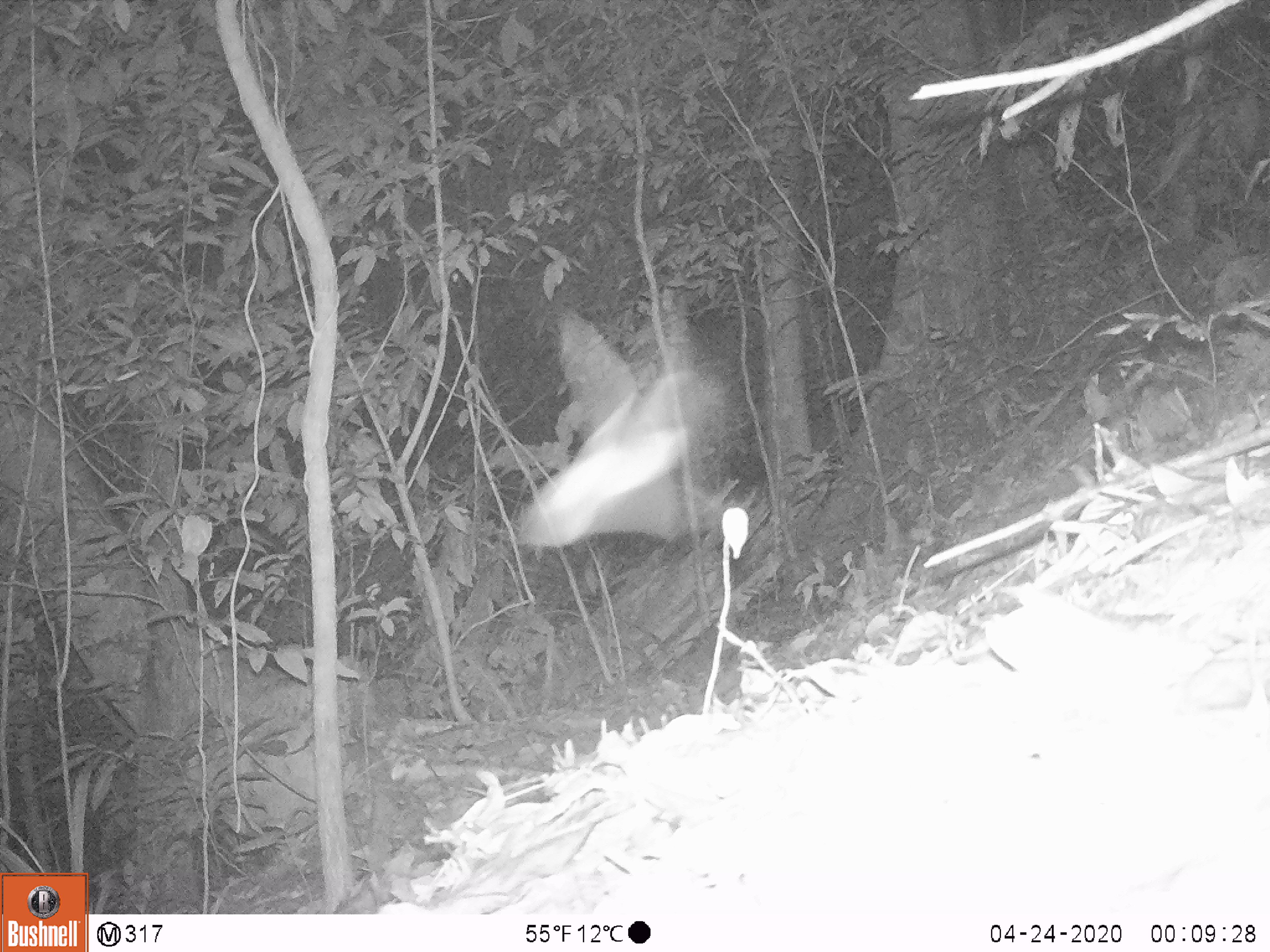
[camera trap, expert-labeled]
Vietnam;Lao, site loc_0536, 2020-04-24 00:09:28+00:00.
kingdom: Animalia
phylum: Arthropoda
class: Insecta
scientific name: Insecta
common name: insect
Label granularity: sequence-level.